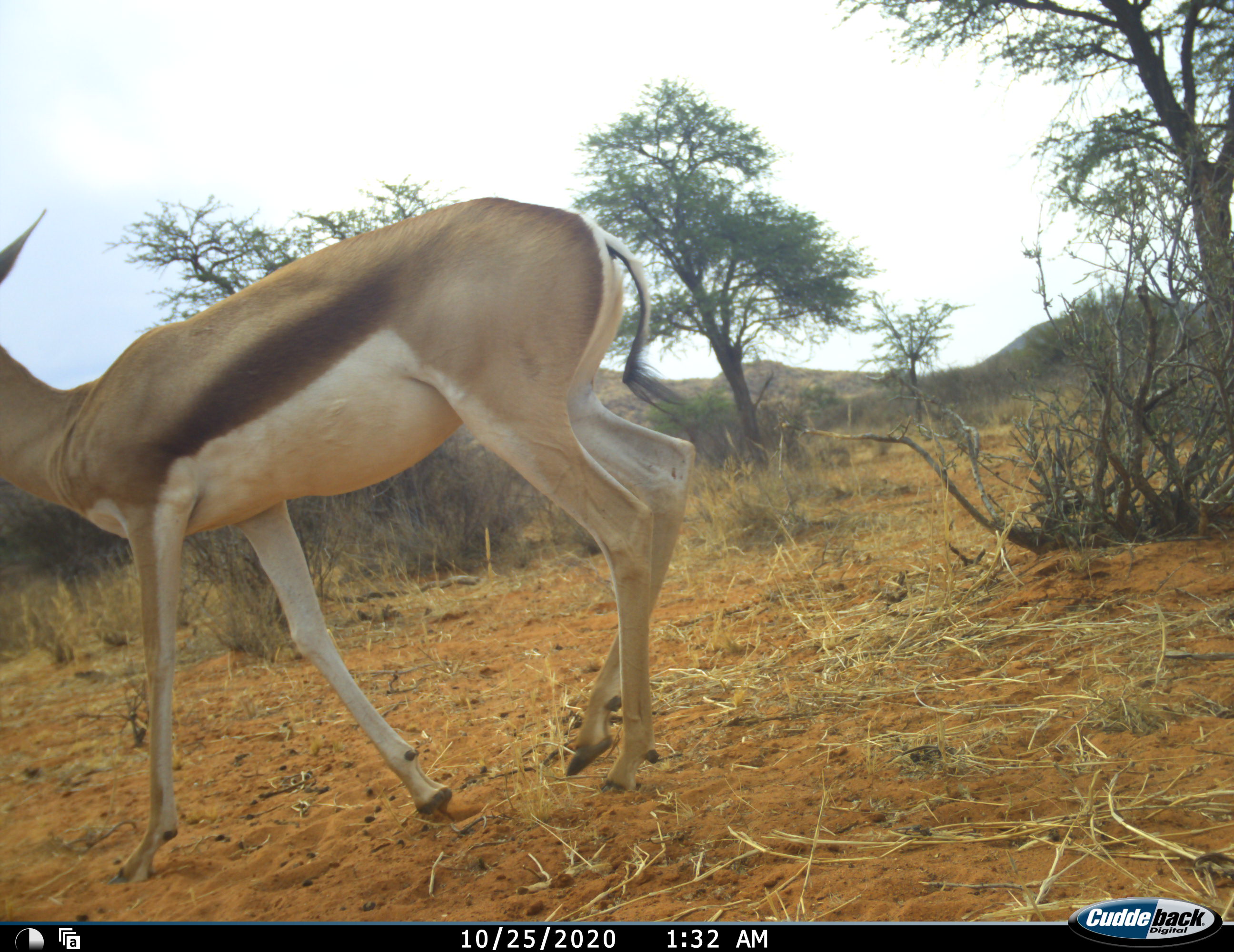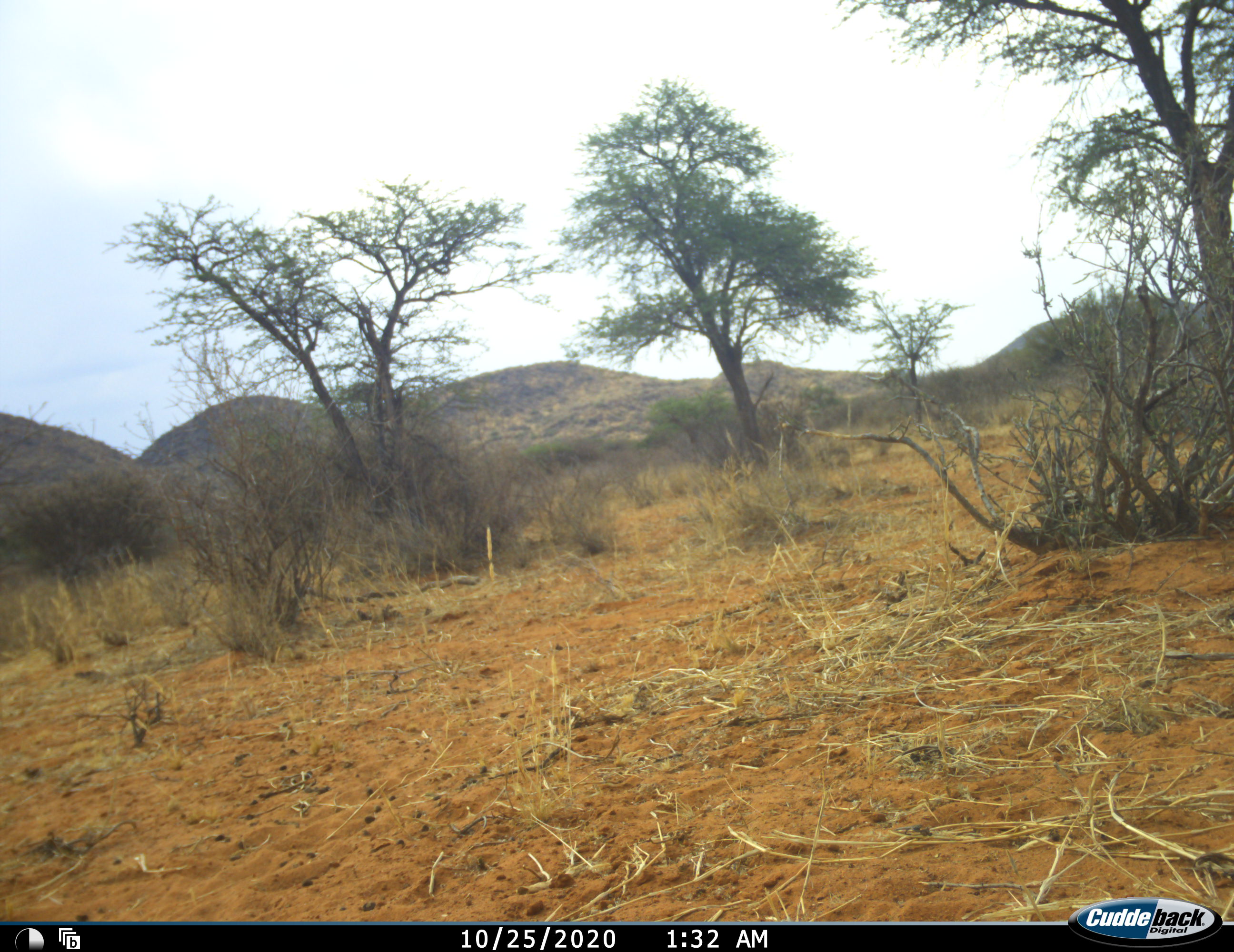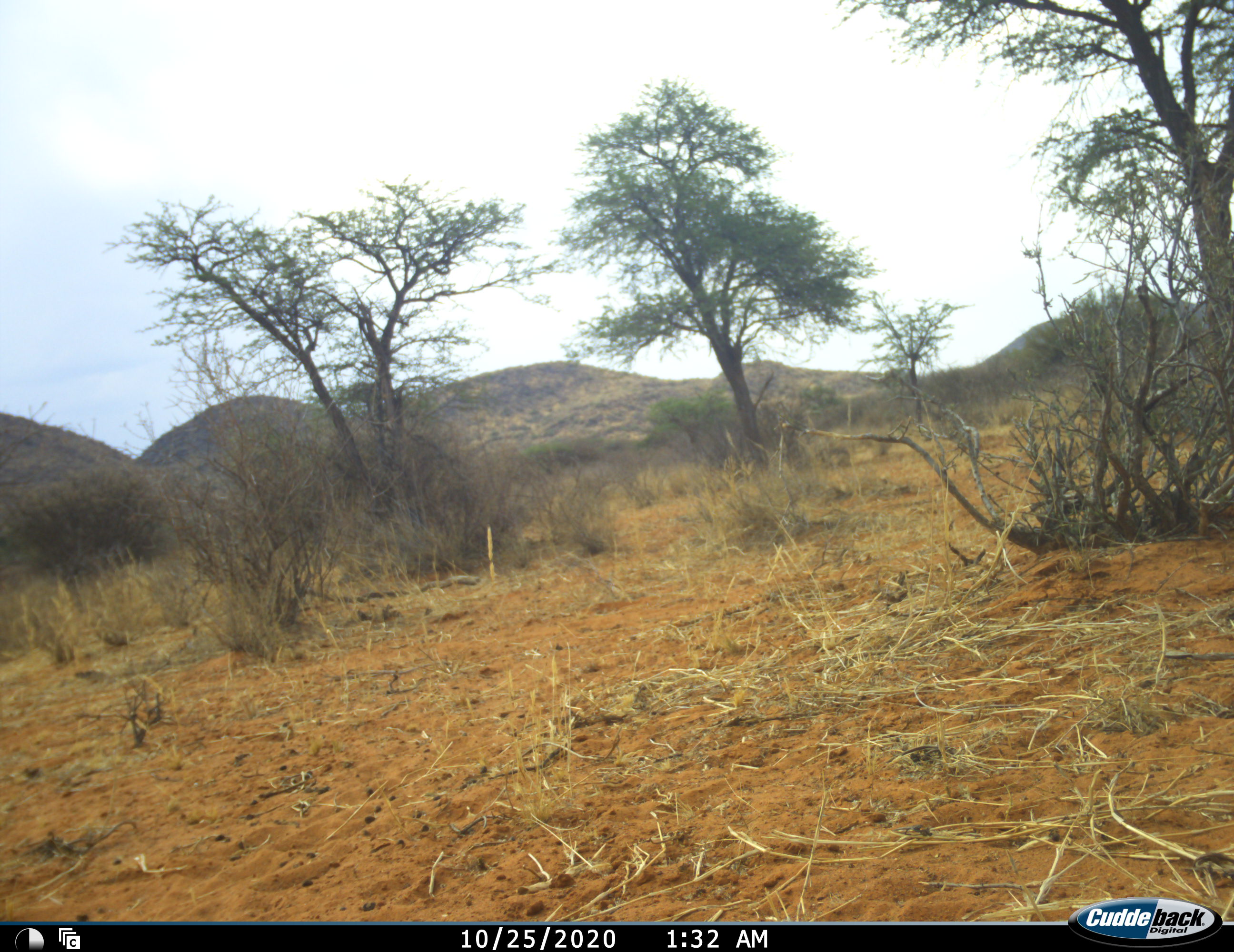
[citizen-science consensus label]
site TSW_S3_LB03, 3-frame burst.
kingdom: Animalia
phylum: Chordata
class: Mammalia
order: Artiodactyla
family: Bovidae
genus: Antidorcas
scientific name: Antidorcas marsupialis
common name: springbok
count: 1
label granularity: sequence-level